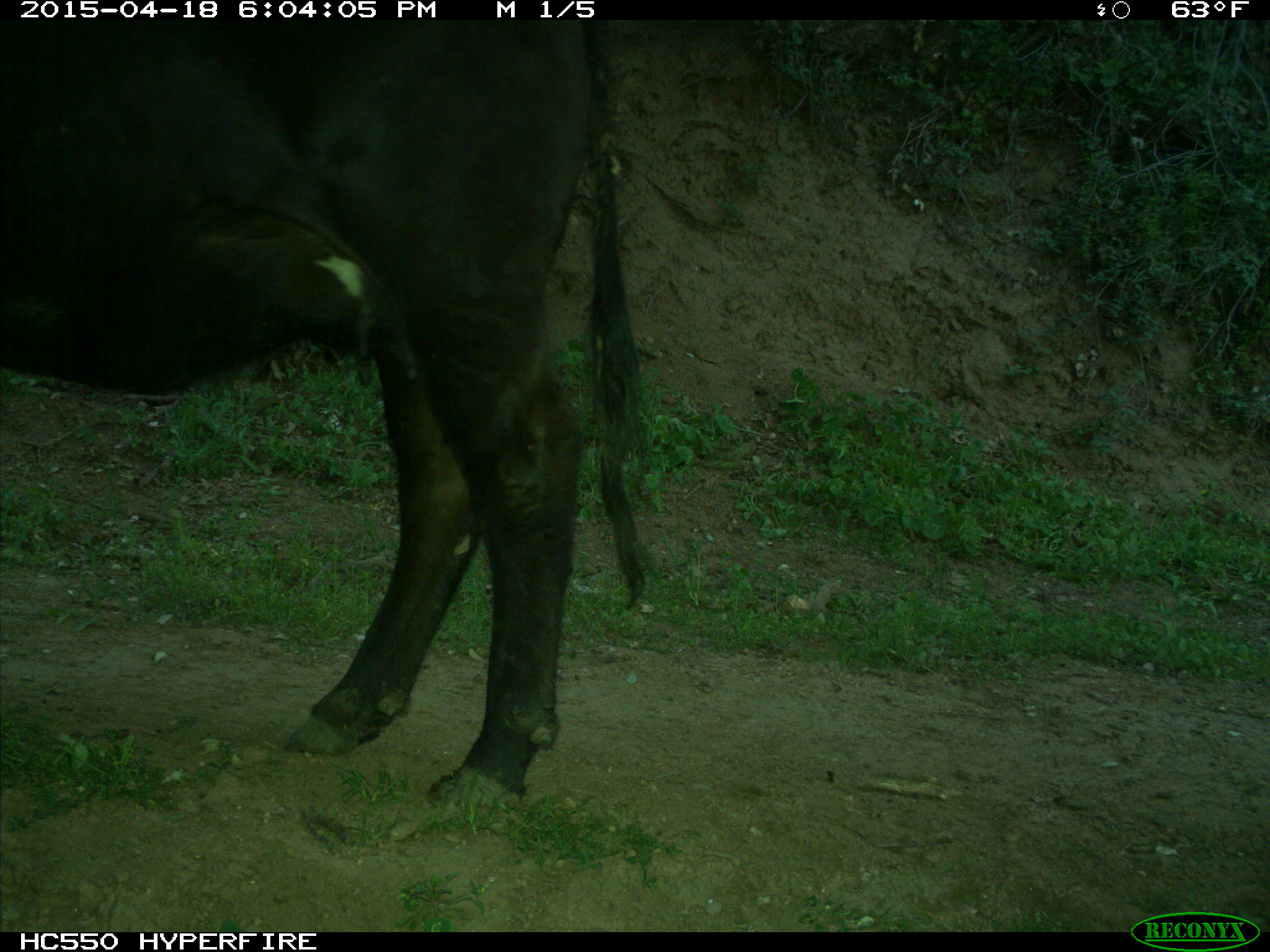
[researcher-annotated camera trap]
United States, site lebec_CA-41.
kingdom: Animalia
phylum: Chordata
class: Mammalia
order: Artiodactyla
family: Bovidae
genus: Bos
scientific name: Bos taurus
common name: domestic cow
Bos taurus (domestic cow).